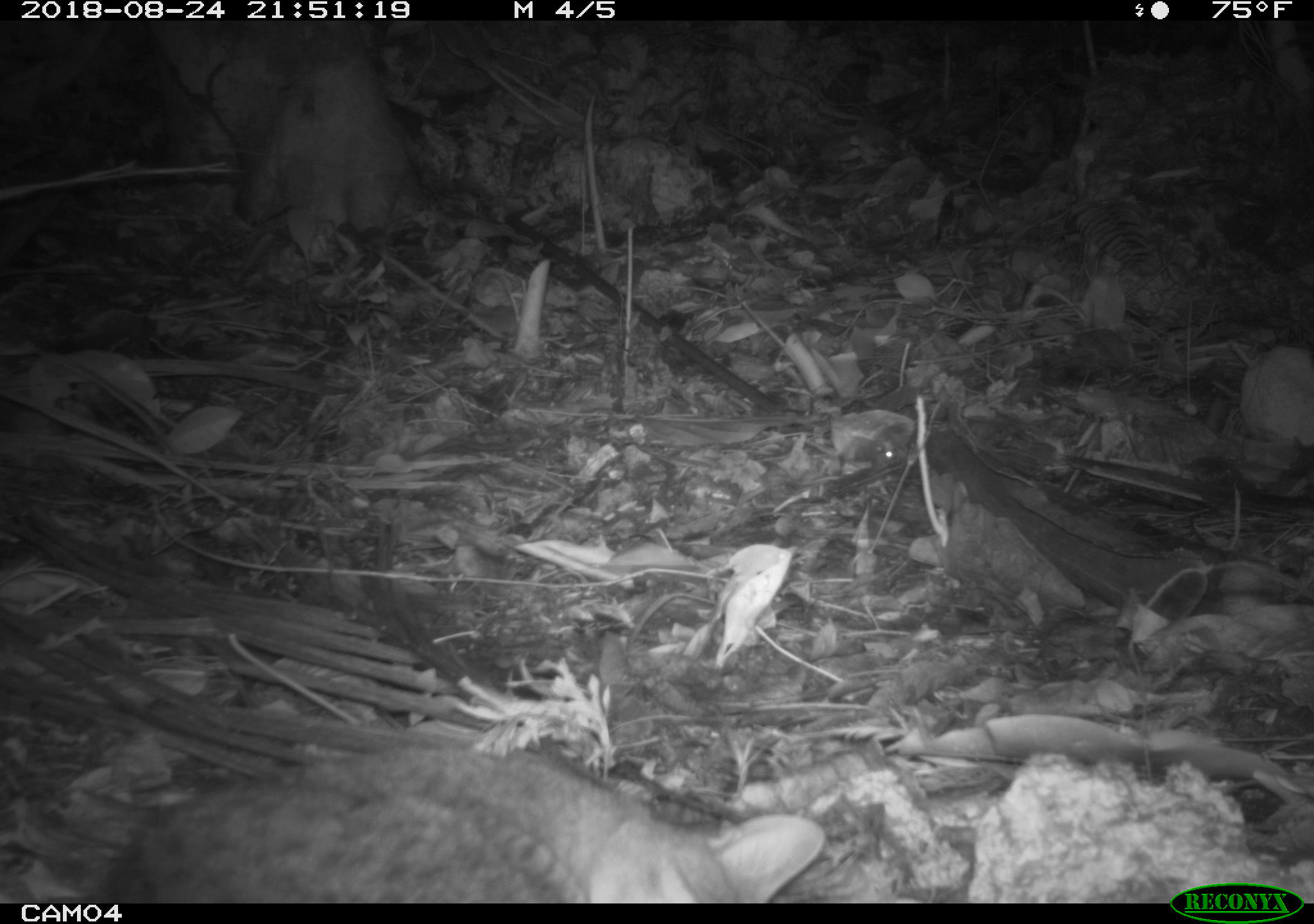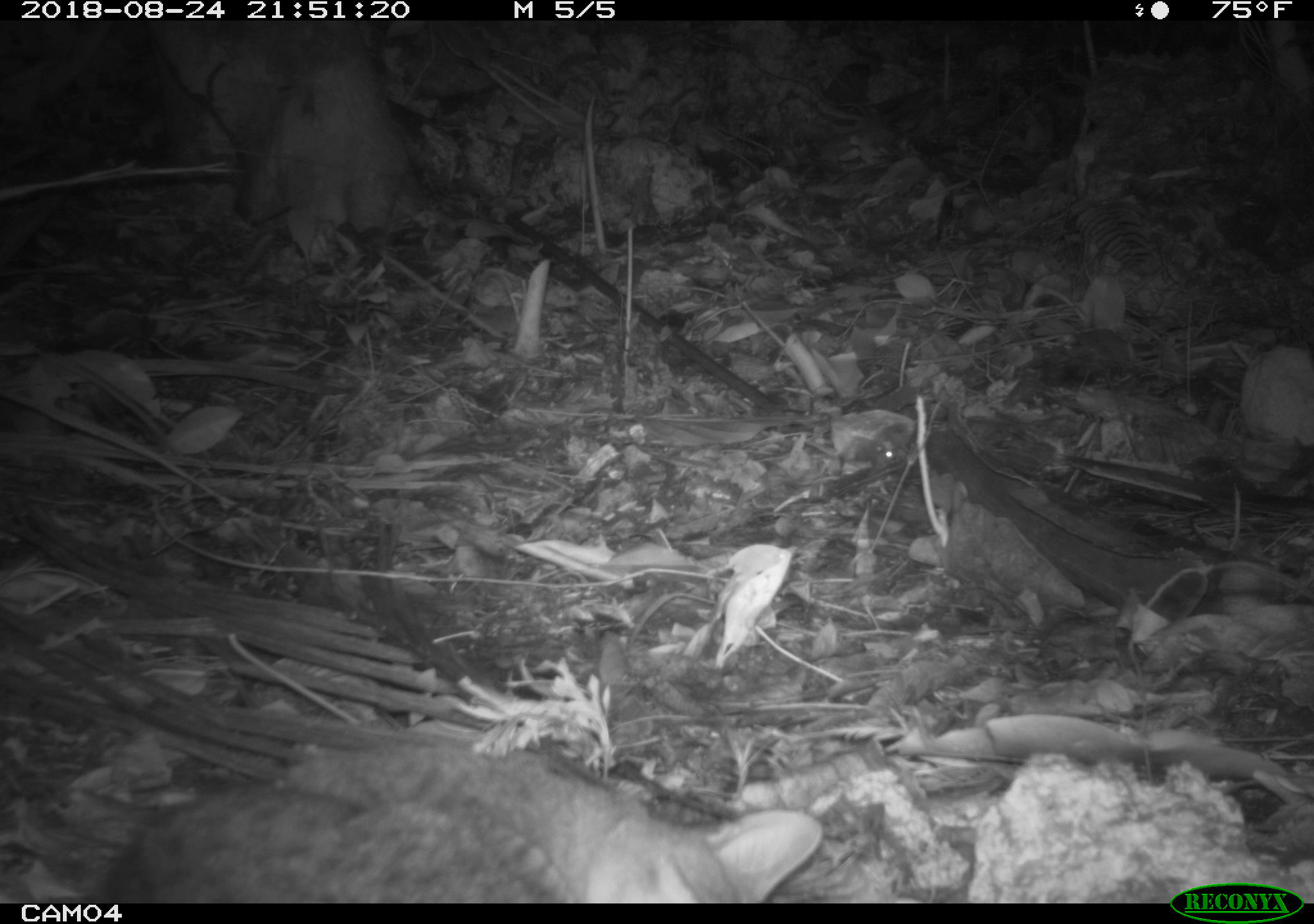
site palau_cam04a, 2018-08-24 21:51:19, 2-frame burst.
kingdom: Animalia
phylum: Chordata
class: Mammalia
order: Carnivora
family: Felidae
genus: Felis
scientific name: Felis catus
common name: cat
Cat (Felis catus).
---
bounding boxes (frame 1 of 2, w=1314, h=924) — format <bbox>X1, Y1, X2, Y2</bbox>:
cat: <bbox>82, 723, 822, 901</bbox>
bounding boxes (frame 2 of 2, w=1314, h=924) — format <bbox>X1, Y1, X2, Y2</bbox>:
cat: <bbox>104, 725, 825, 903</bbox>